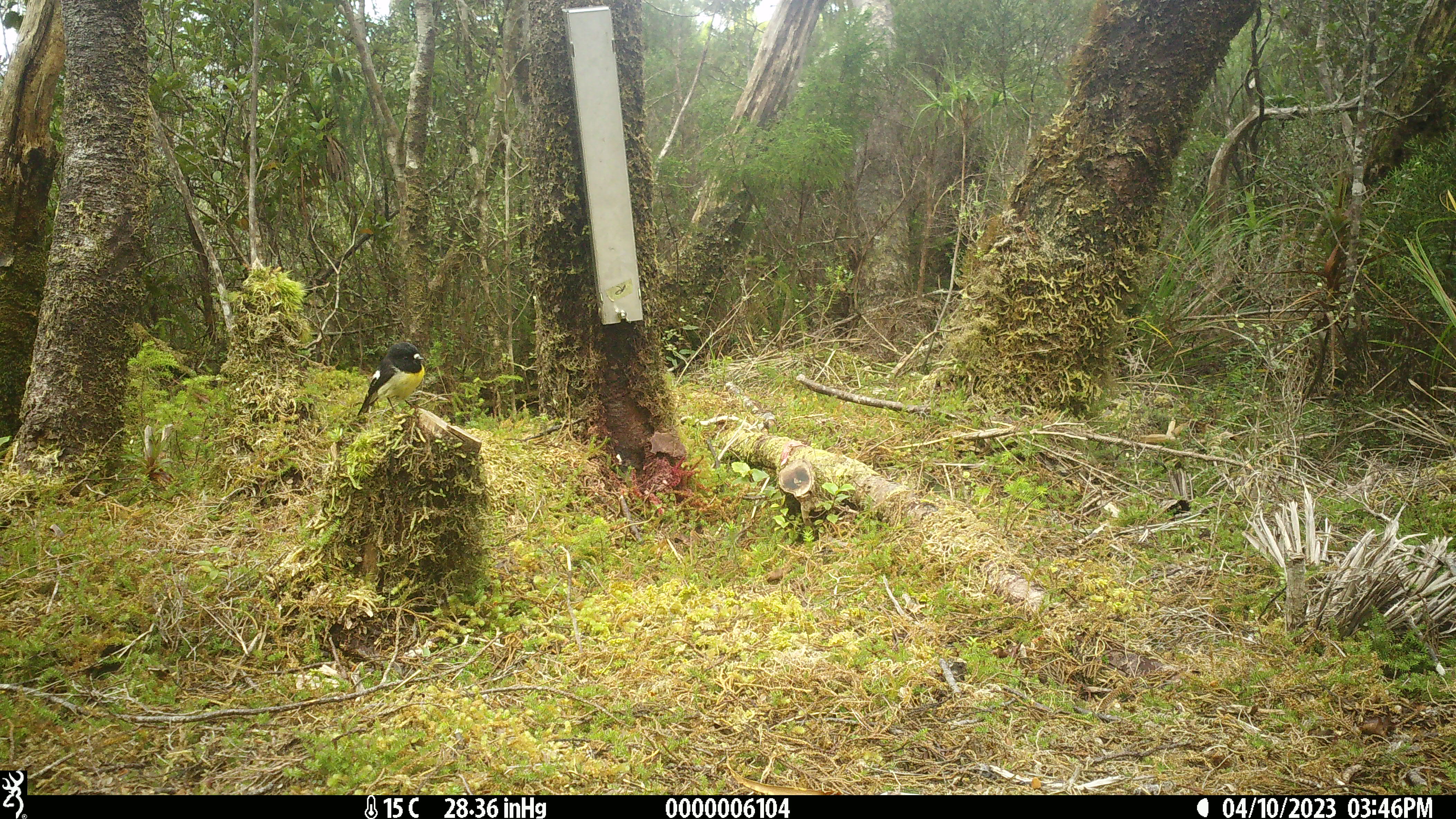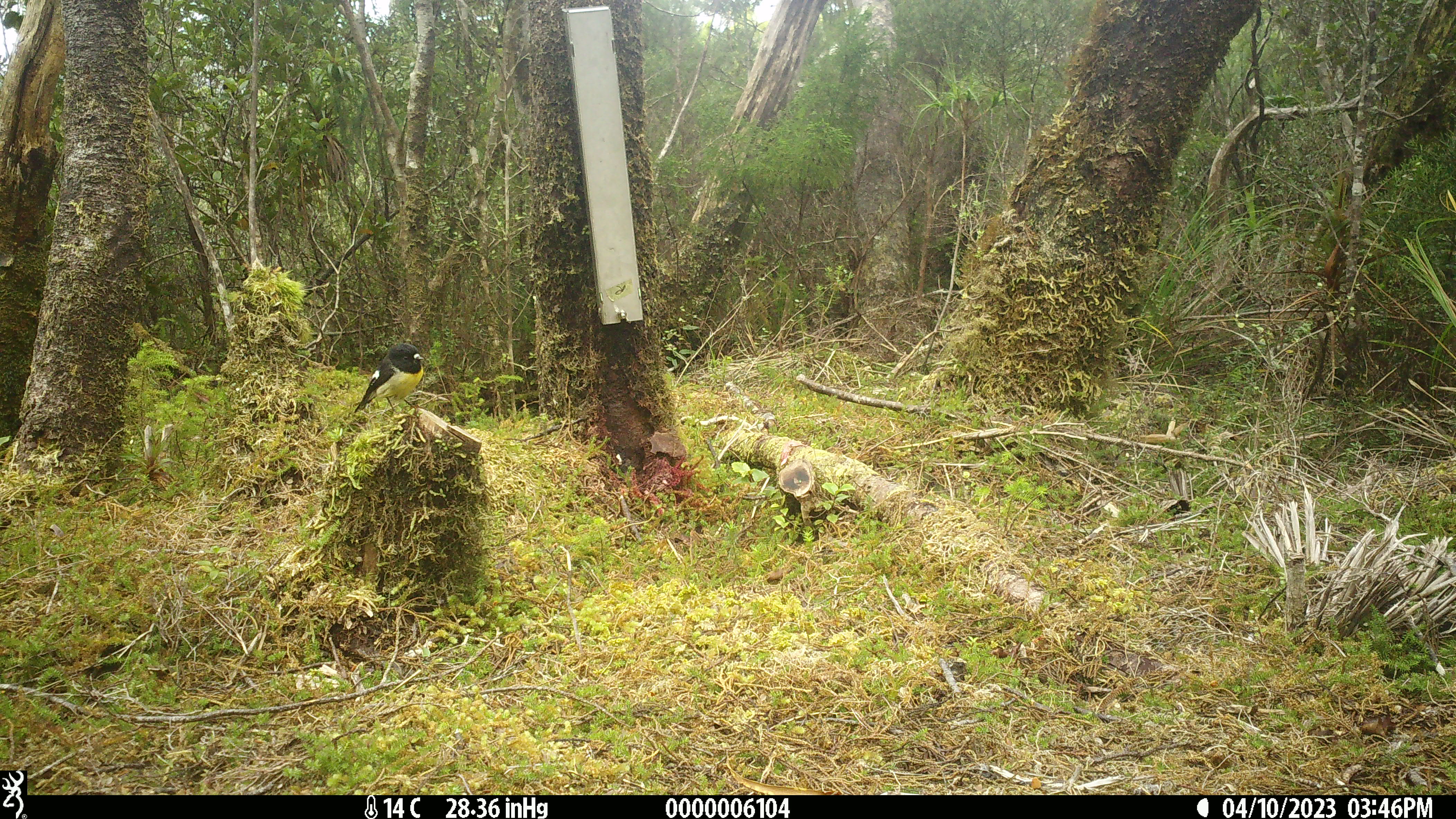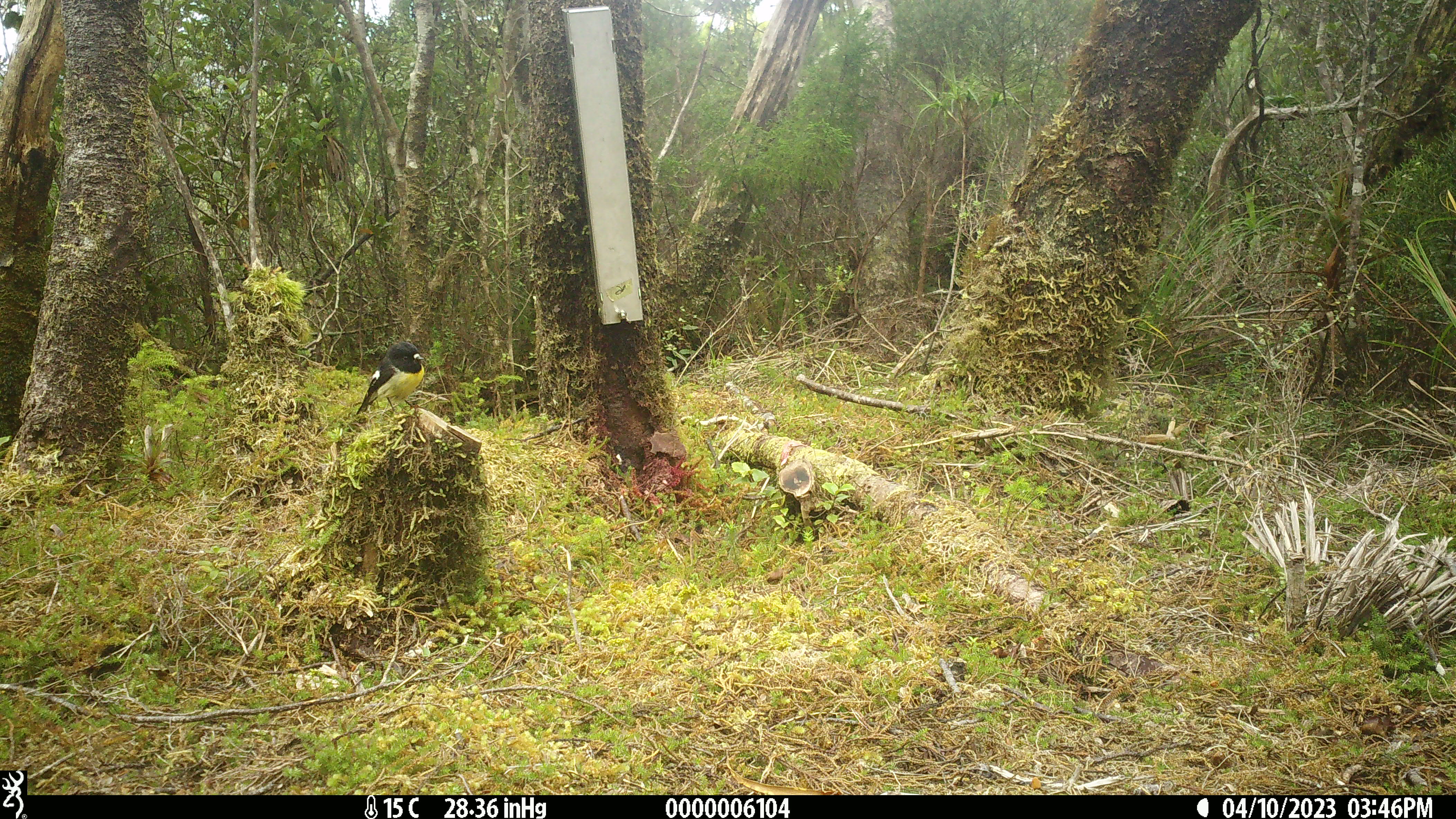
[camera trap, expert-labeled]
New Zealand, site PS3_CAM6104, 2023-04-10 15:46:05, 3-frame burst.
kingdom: Animalia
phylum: Chordata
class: Aves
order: Passeriformes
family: Petroicidae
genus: Petroica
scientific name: Petroica macrocephala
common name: tomtit